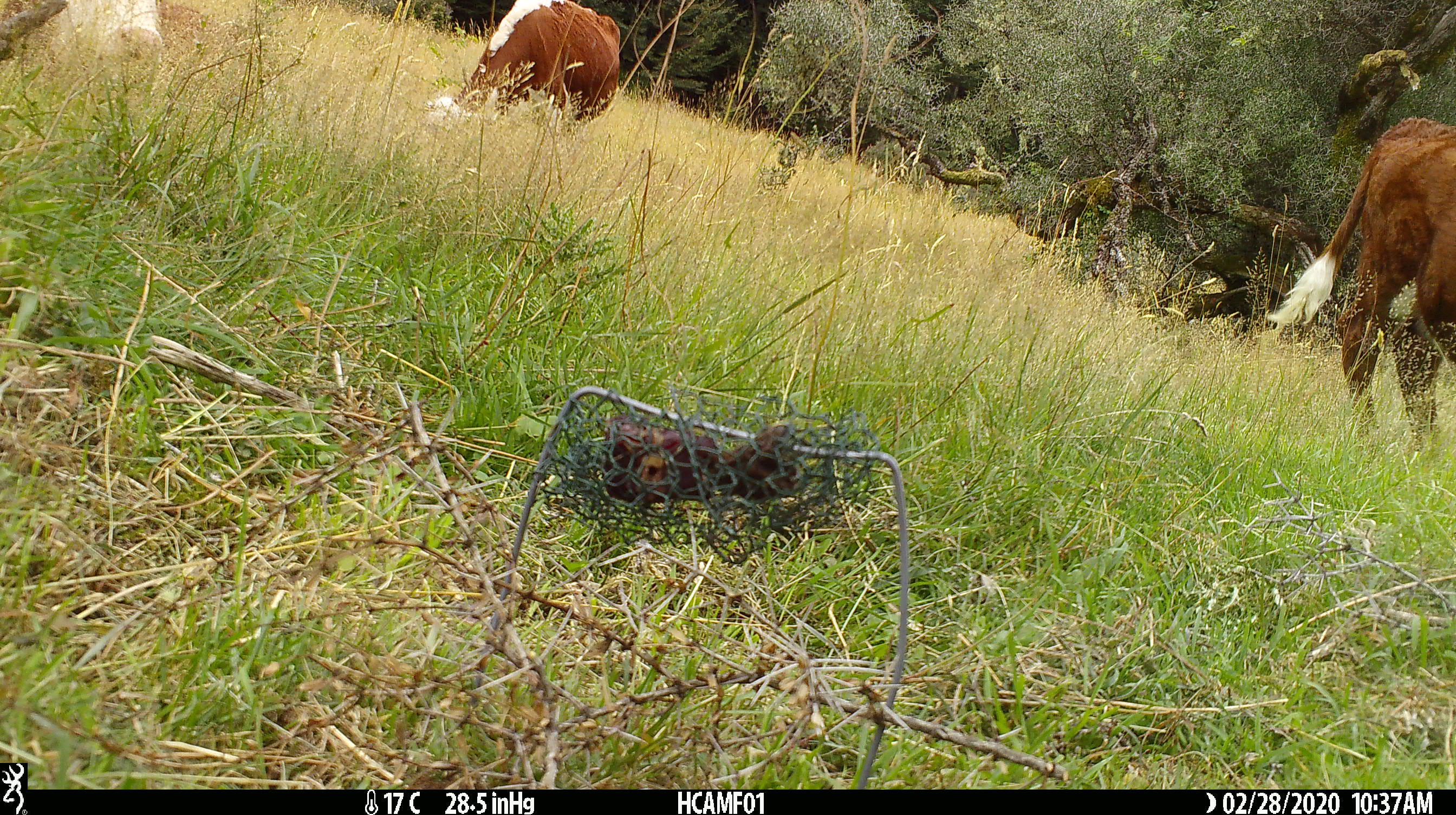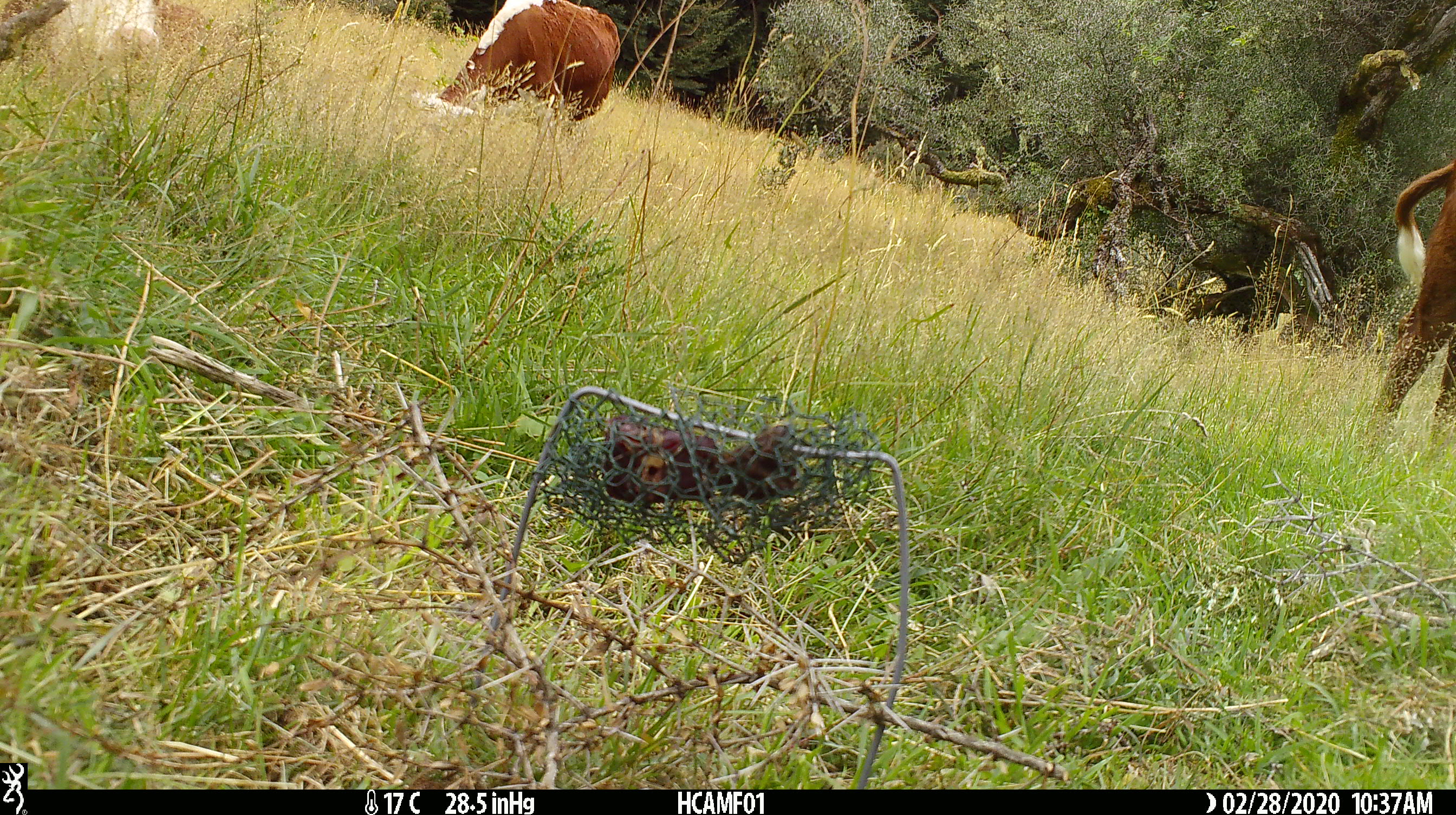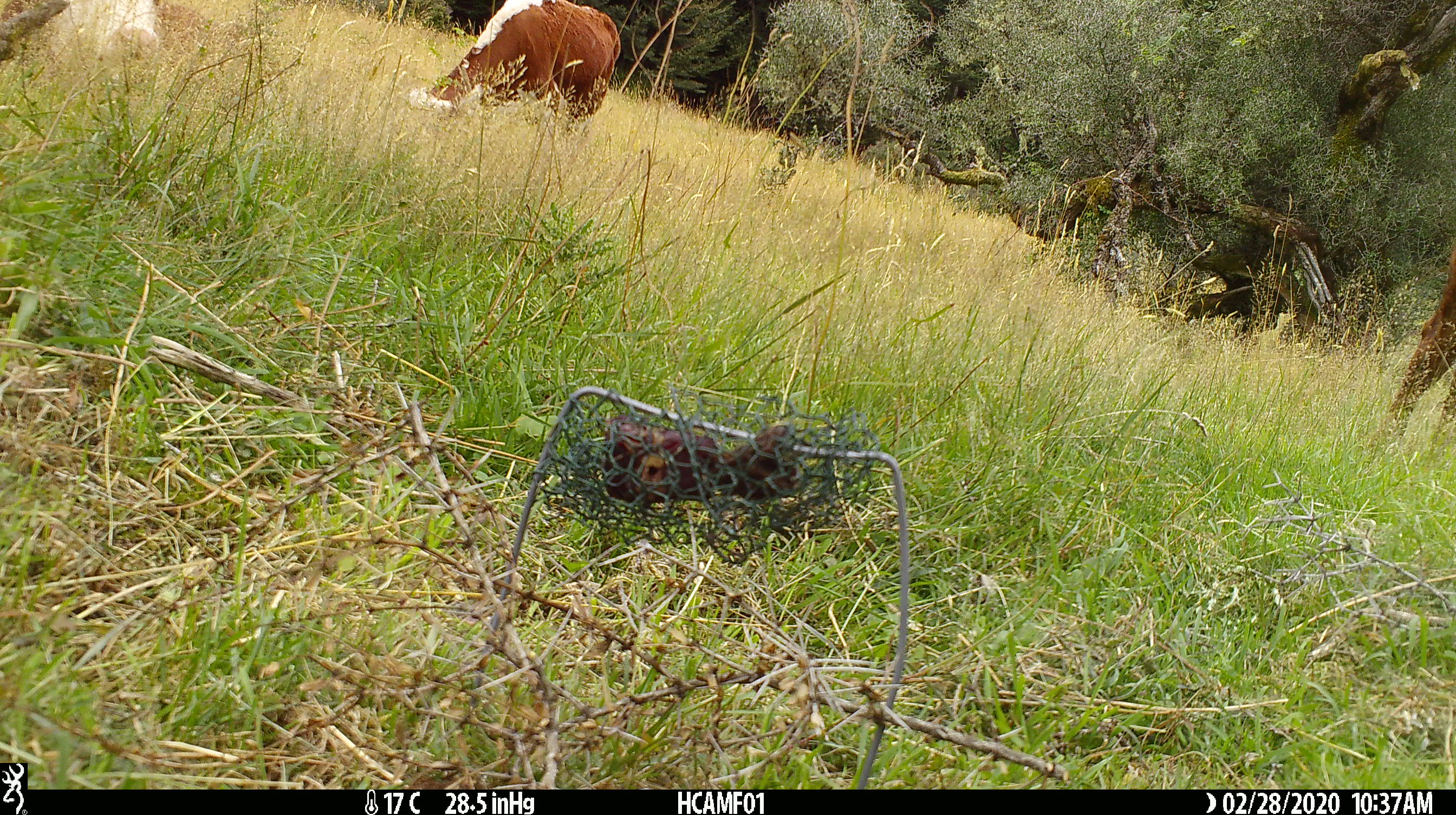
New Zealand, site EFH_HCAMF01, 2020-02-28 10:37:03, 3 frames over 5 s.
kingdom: Animalia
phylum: Chordata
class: Mammalia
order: Artiodactyla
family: Bovidae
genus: Bos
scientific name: Bos taurus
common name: domestic cow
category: cow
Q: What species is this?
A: Cow (domestic cow) (Bos taurus).